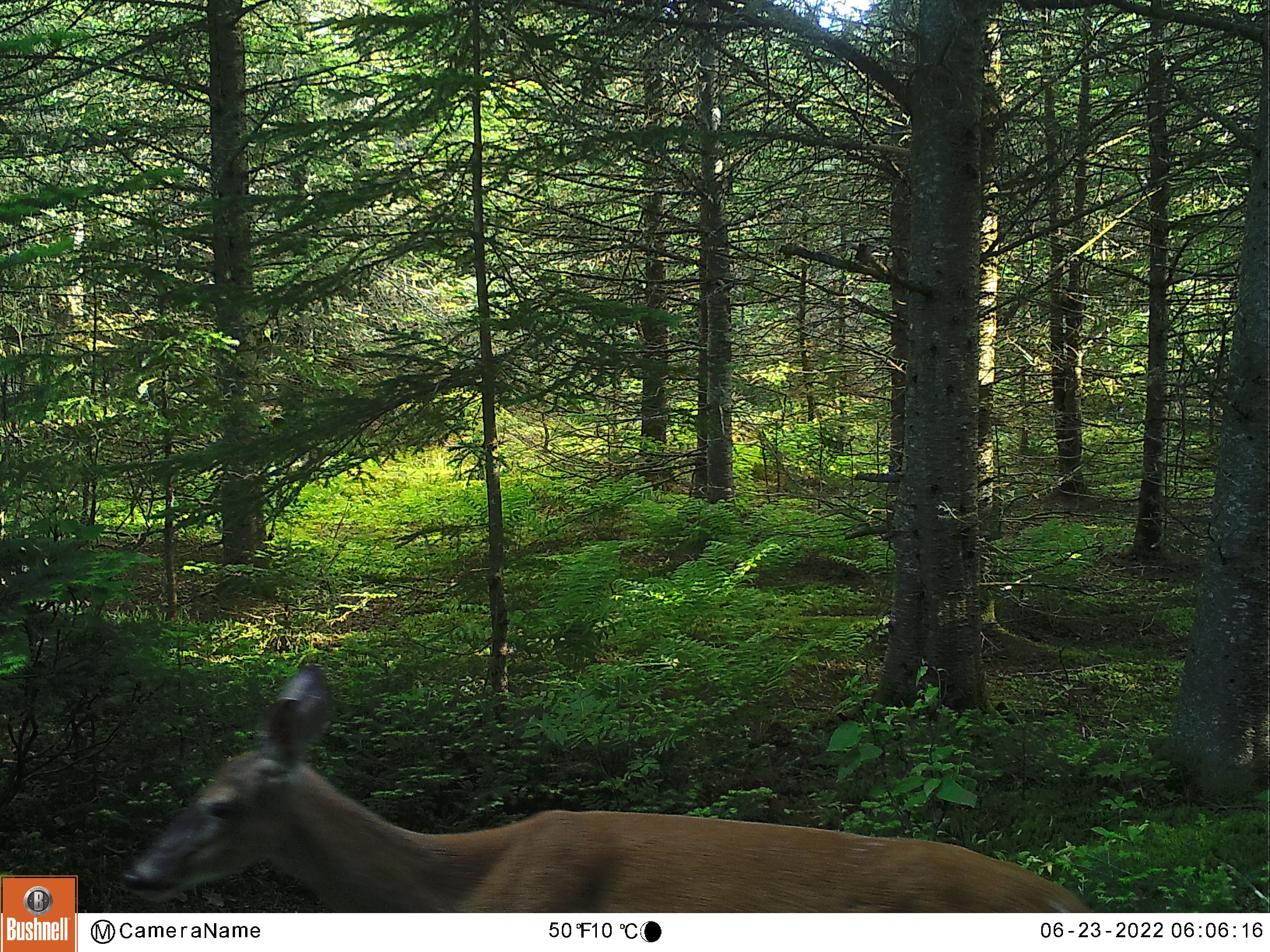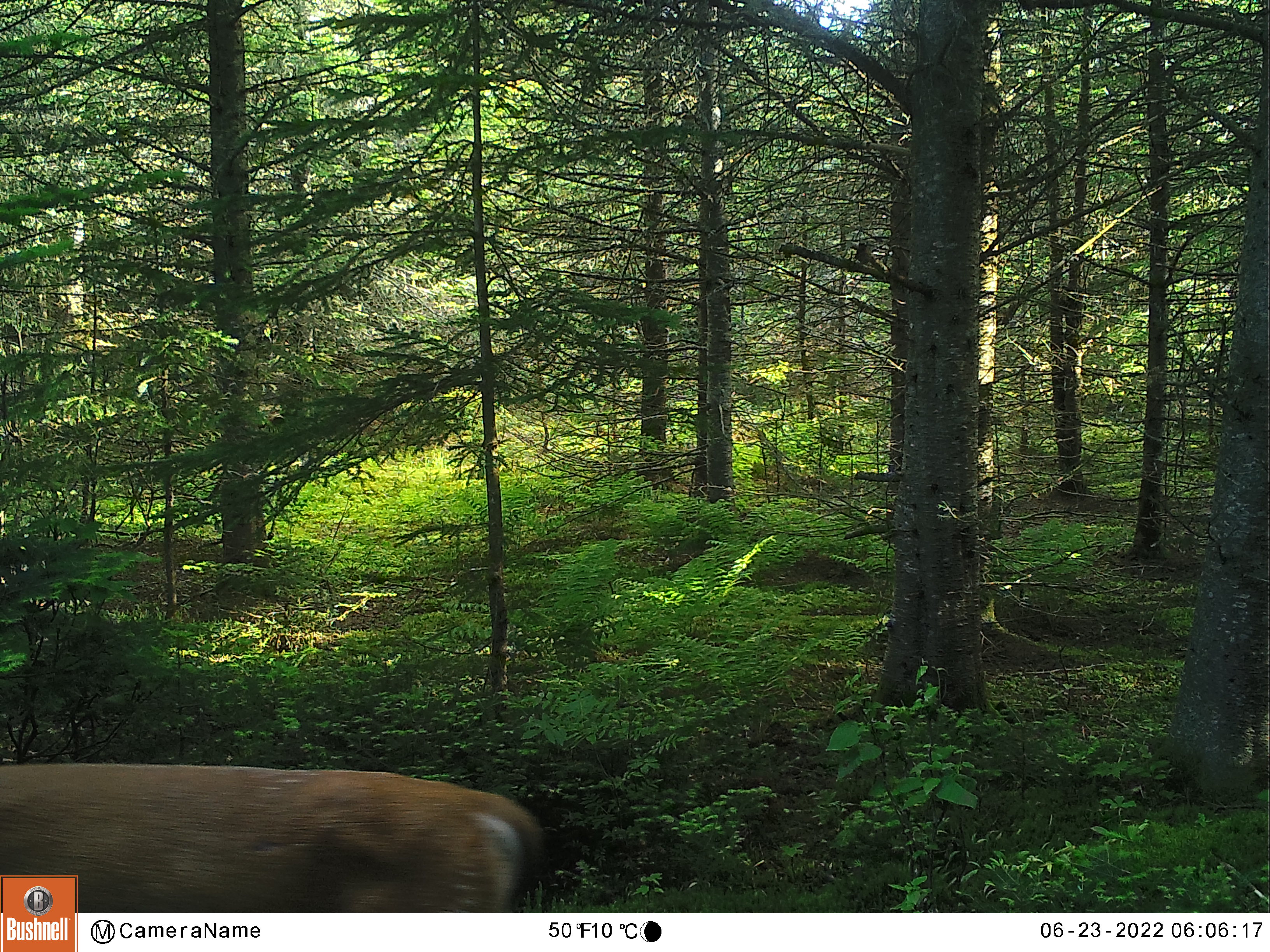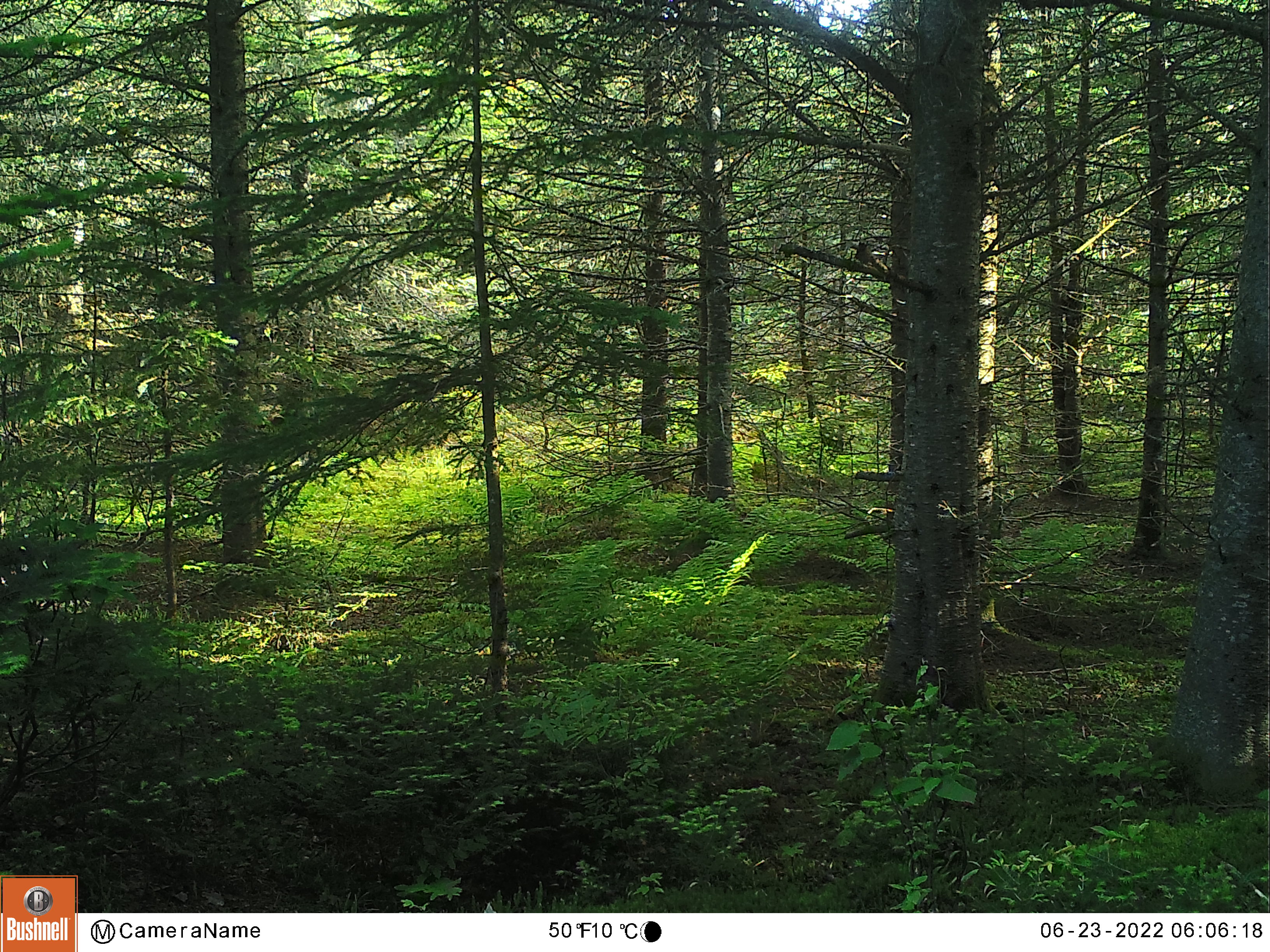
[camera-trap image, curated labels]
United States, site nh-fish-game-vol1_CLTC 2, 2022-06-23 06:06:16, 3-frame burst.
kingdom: Animalia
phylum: Chordata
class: Mammalia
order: Artiodactyla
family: Cervidae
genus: Odocoileus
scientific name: Odocoileus virginianus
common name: white-tailed deer